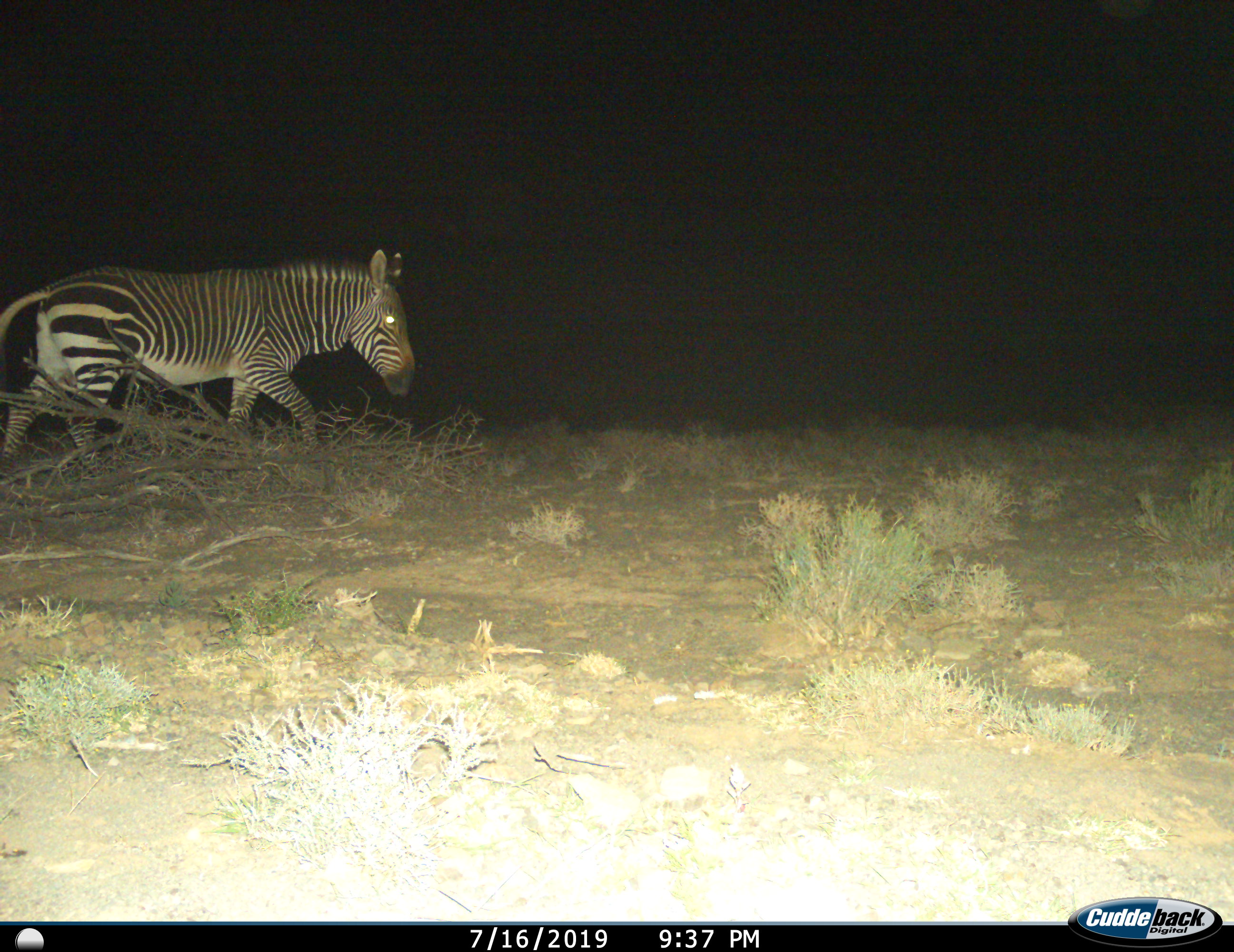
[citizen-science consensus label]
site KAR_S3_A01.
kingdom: Animalia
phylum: Chordata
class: Mammalia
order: Perissodactyla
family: Equidae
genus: Equus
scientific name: Equus zebra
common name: mountain zebra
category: zebramountain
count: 1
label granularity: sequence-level